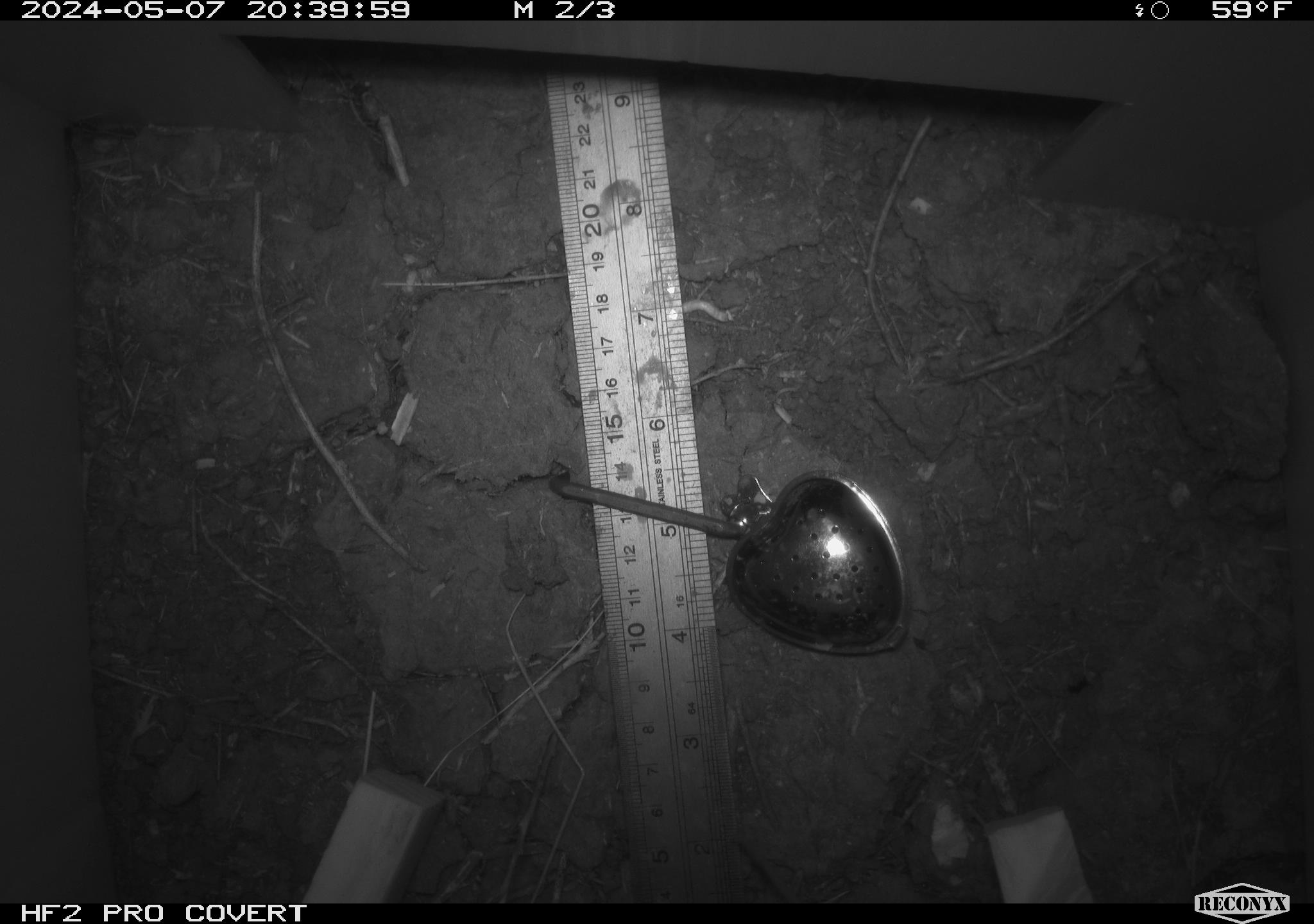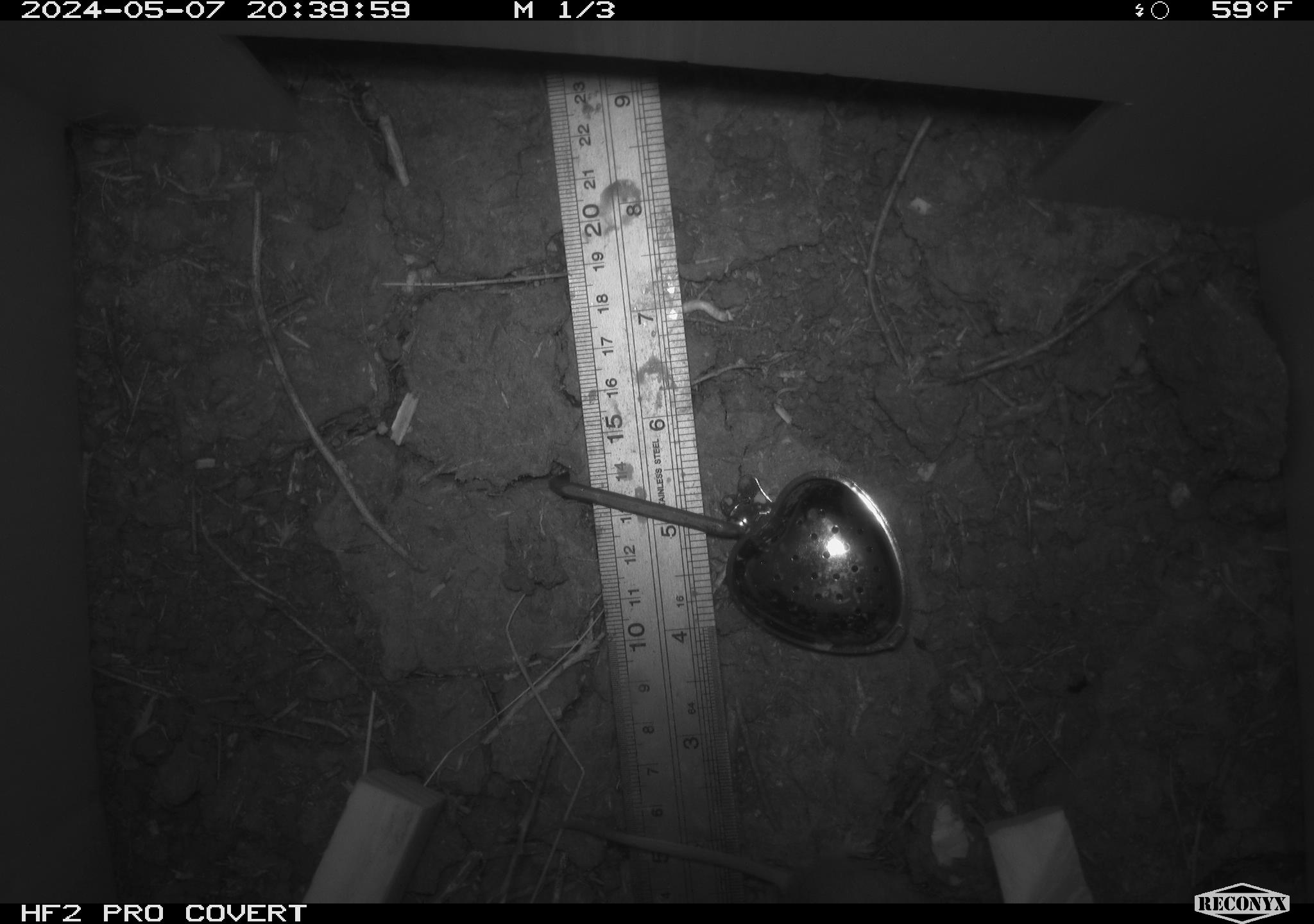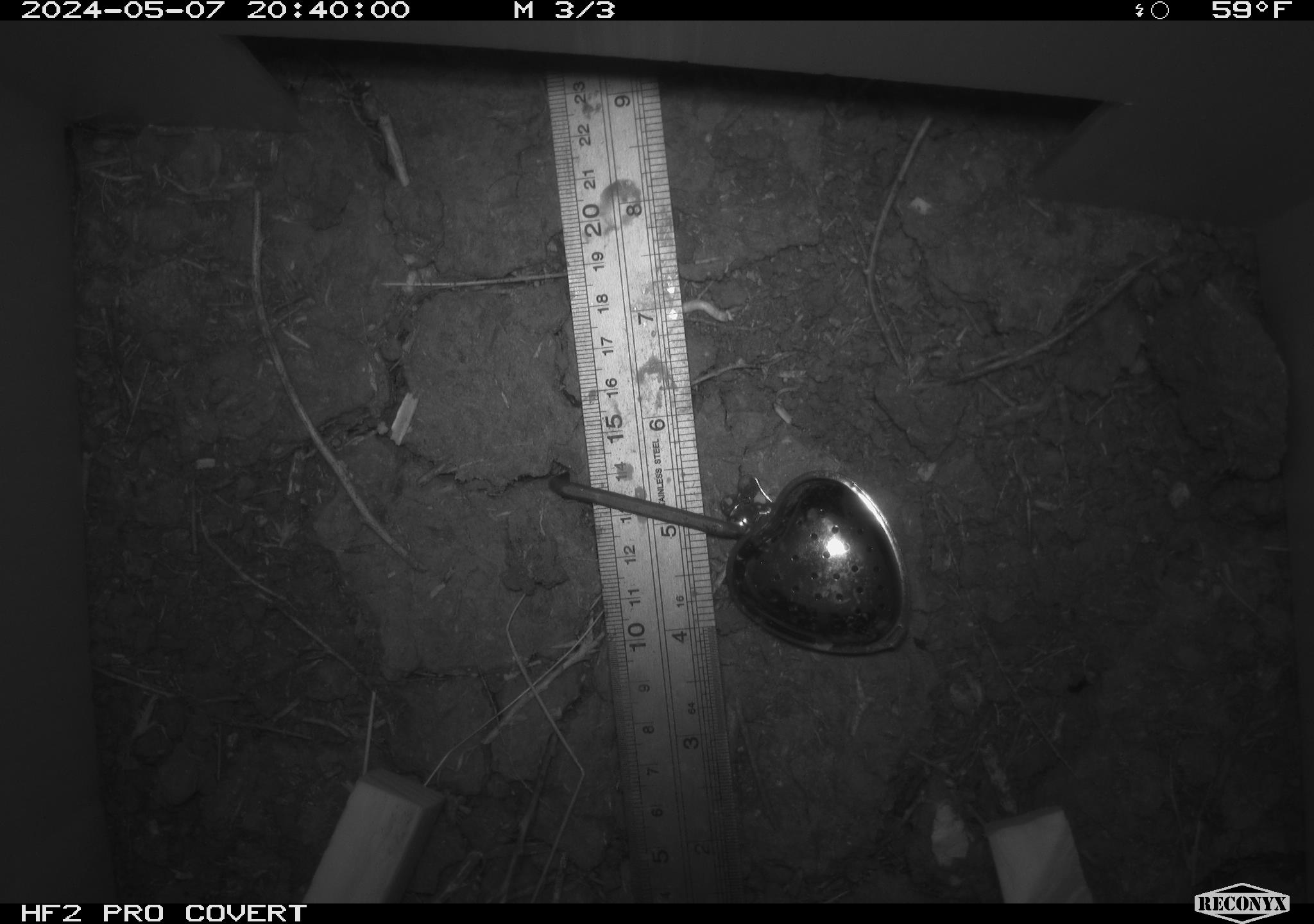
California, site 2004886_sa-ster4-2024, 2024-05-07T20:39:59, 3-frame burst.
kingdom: Animalia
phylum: Chordata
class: Mammalia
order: Rodentia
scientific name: Rodentia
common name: mouse species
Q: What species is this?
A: Mouse species (Rodentia).